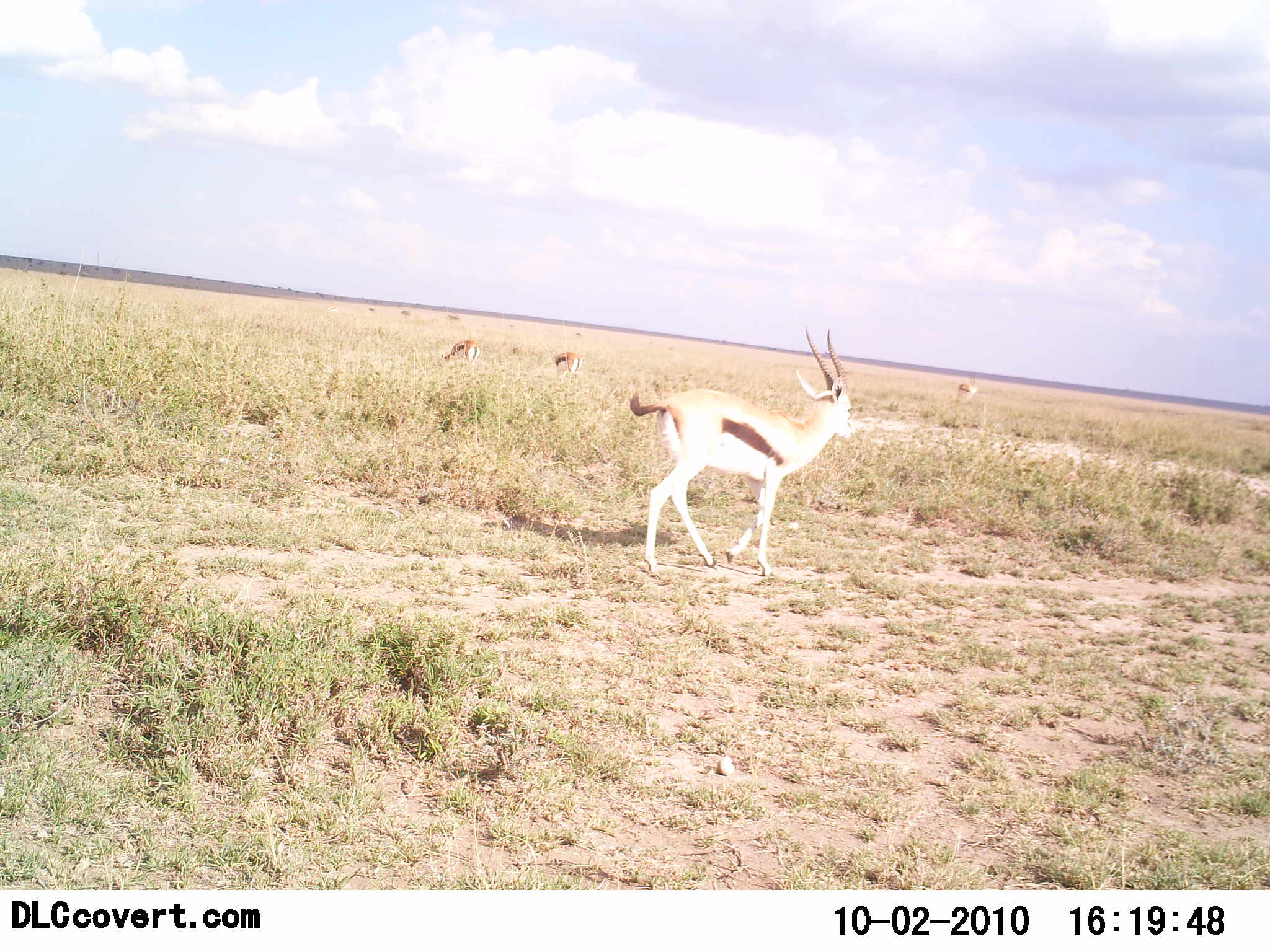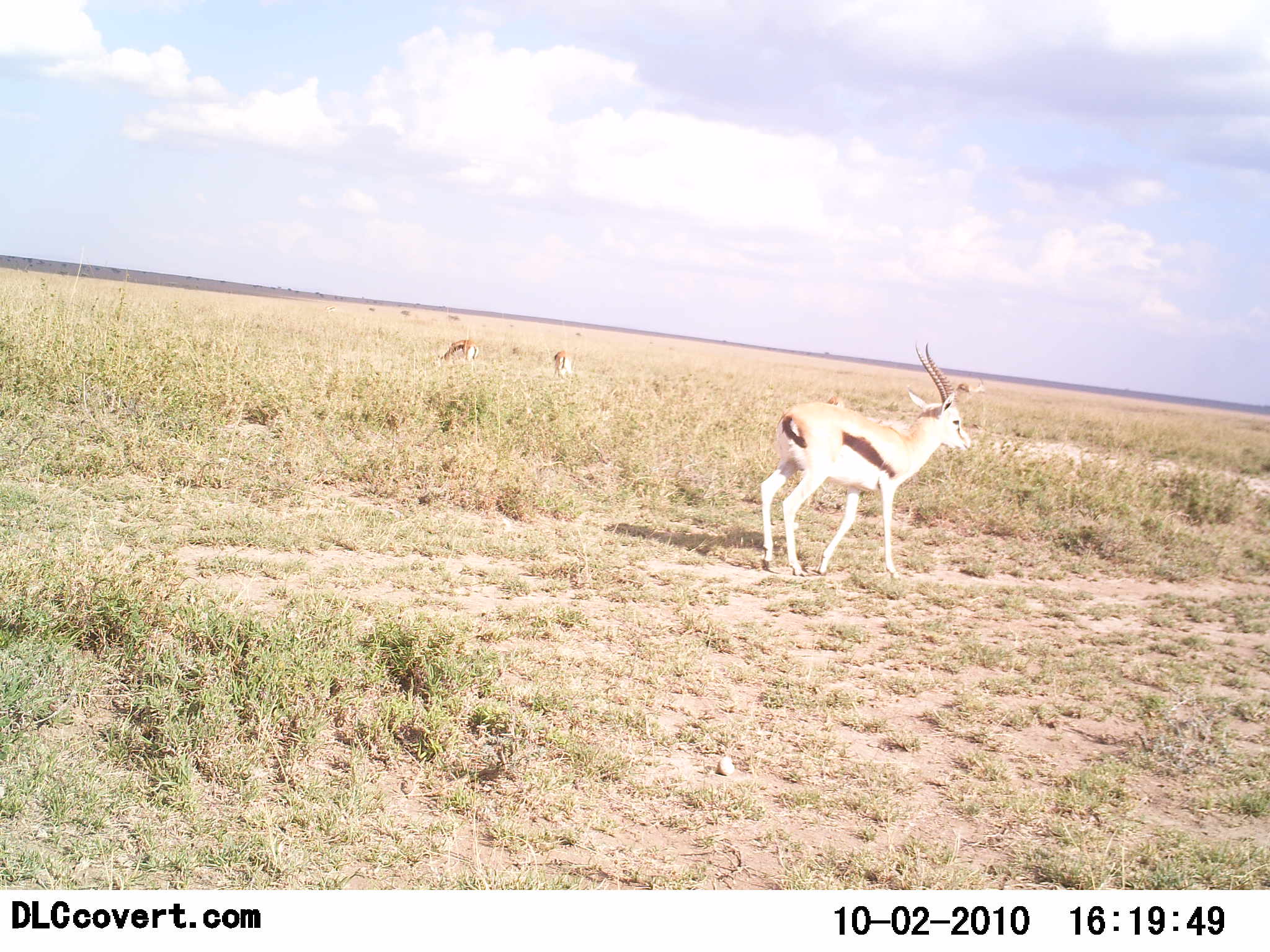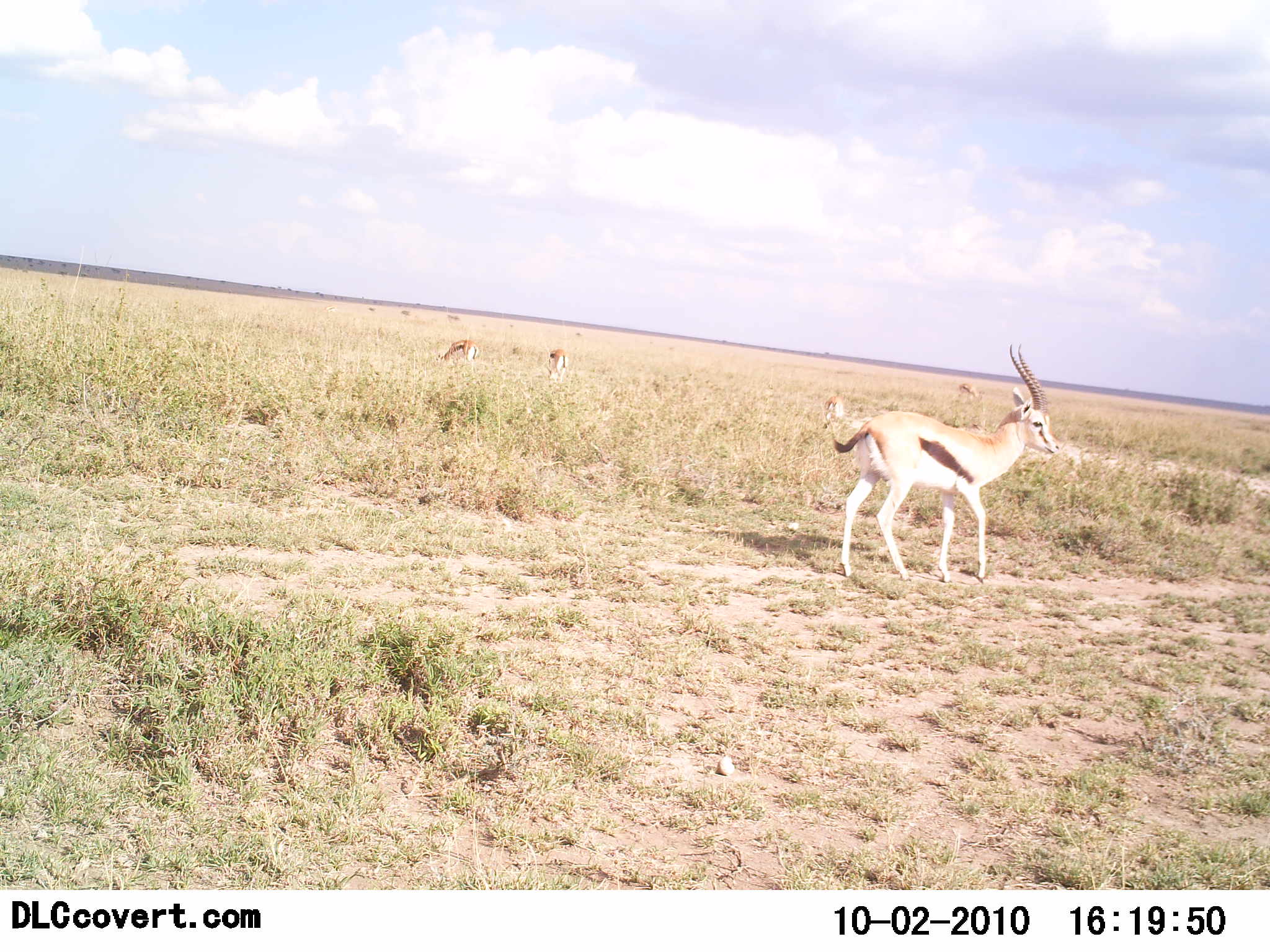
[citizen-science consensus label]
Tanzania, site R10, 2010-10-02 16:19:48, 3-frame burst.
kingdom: Animalia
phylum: Chordata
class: Mammalia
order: Artiodactyla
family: Bovidae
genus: Eudorcas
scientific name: Eudorcas thomsonii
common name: thomson's gazelle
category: gazellethomsons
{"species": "gazellethomsons (thomson's gazelle) (Eudorcas thomsonii)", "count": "4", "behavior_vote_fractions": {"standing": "62%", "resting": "0%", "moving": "69%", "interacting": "0%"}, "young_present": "0%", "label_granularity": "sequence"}